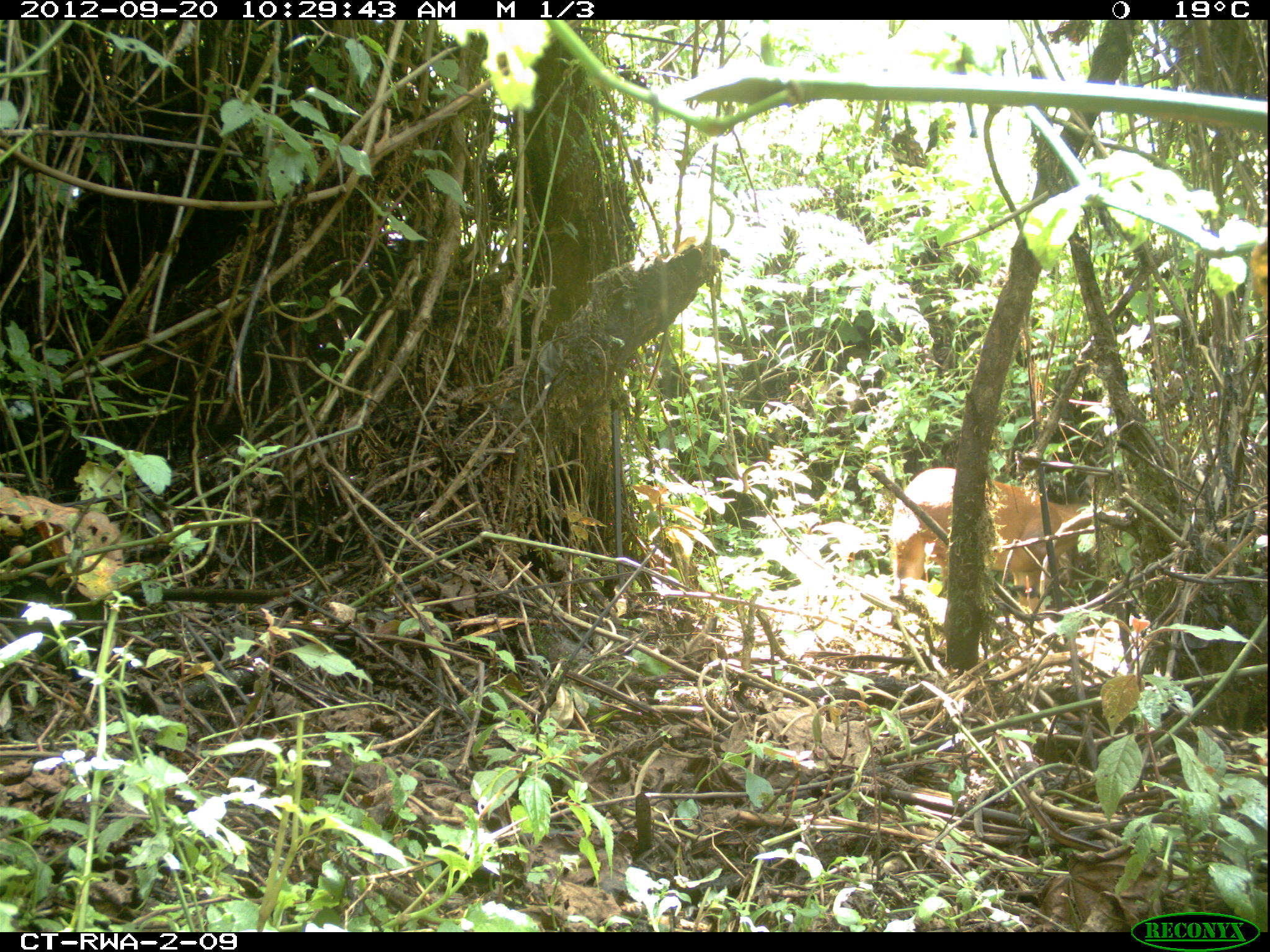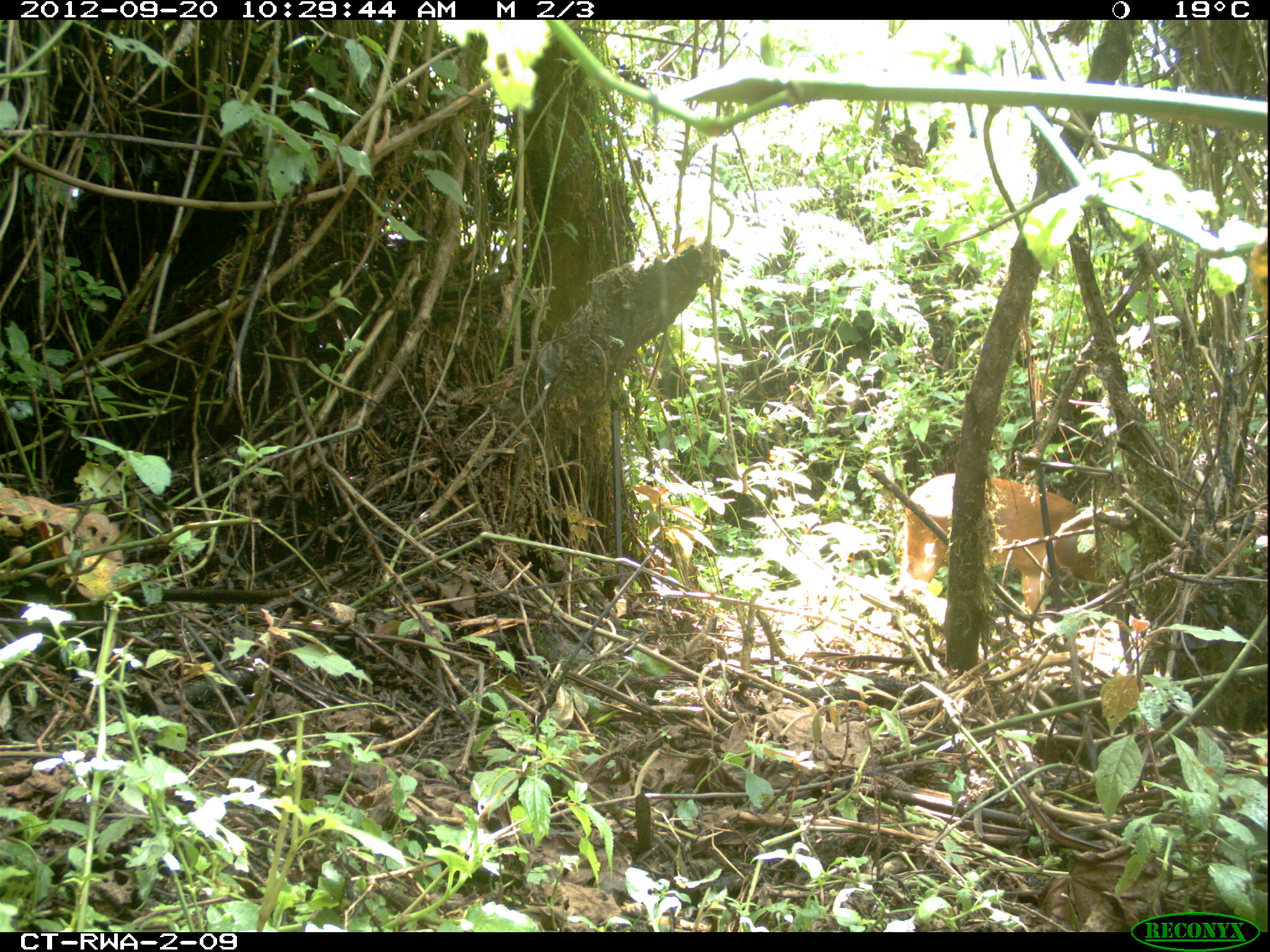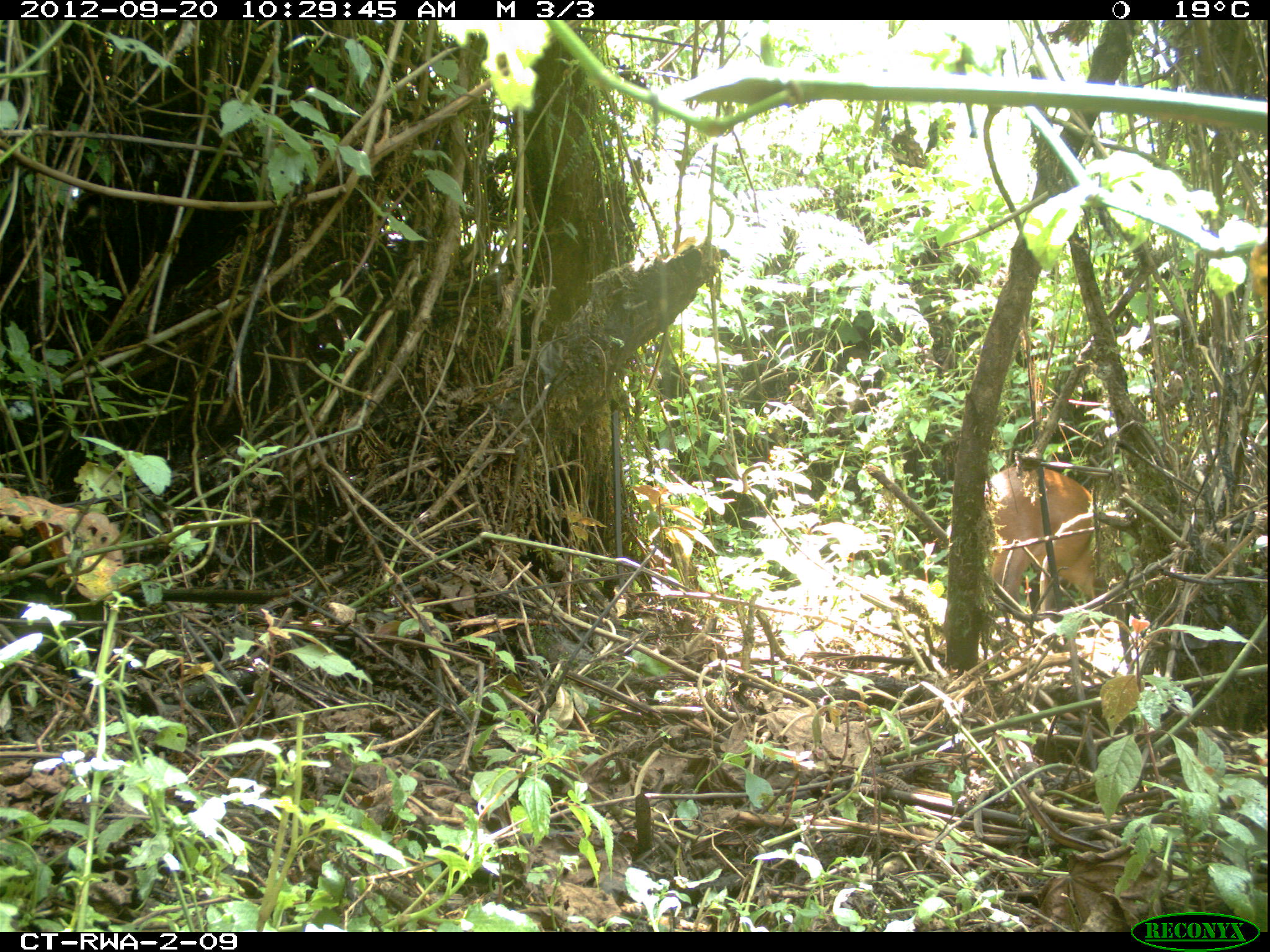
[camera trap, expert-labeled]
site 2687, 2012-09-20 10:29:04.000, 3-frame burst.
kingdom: Animalia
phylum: Chordata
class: Mammalia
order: Artiodactyla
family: Bovidae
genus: Cephalophus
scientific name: Cephalophus nigrifrons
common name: black-fronted duiker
Cephalophus nigrifrons (black-fronted duiker), count 1.